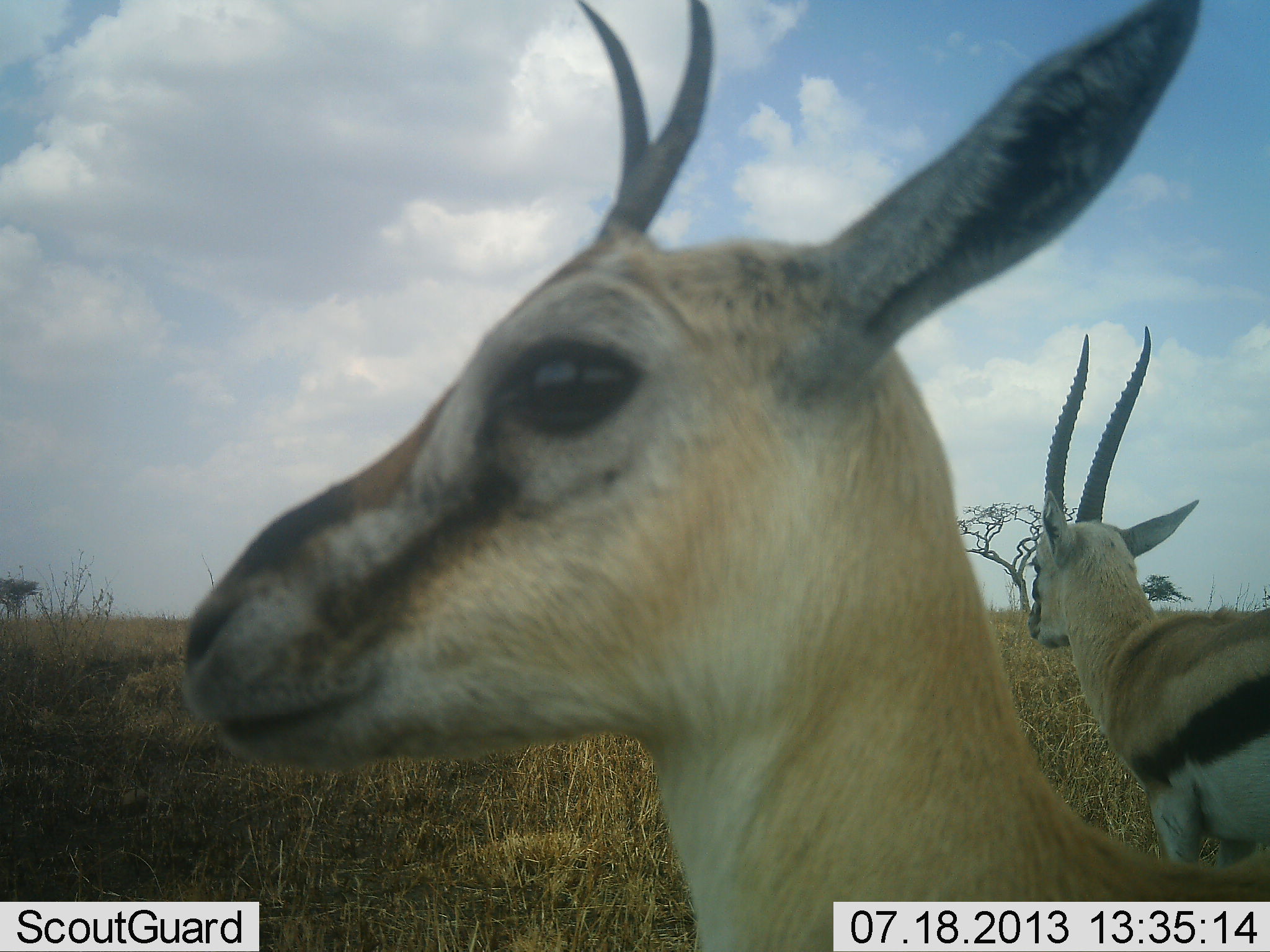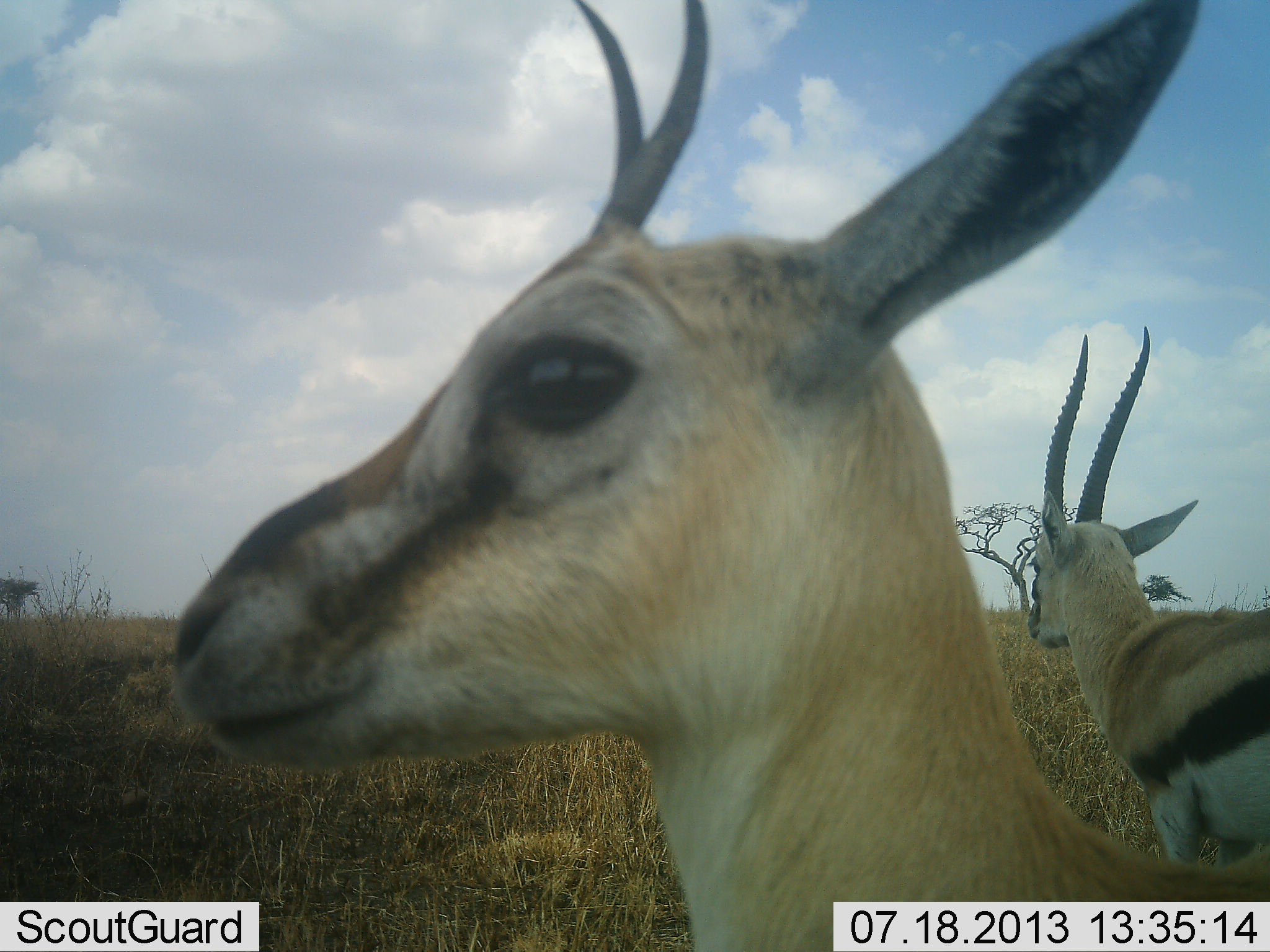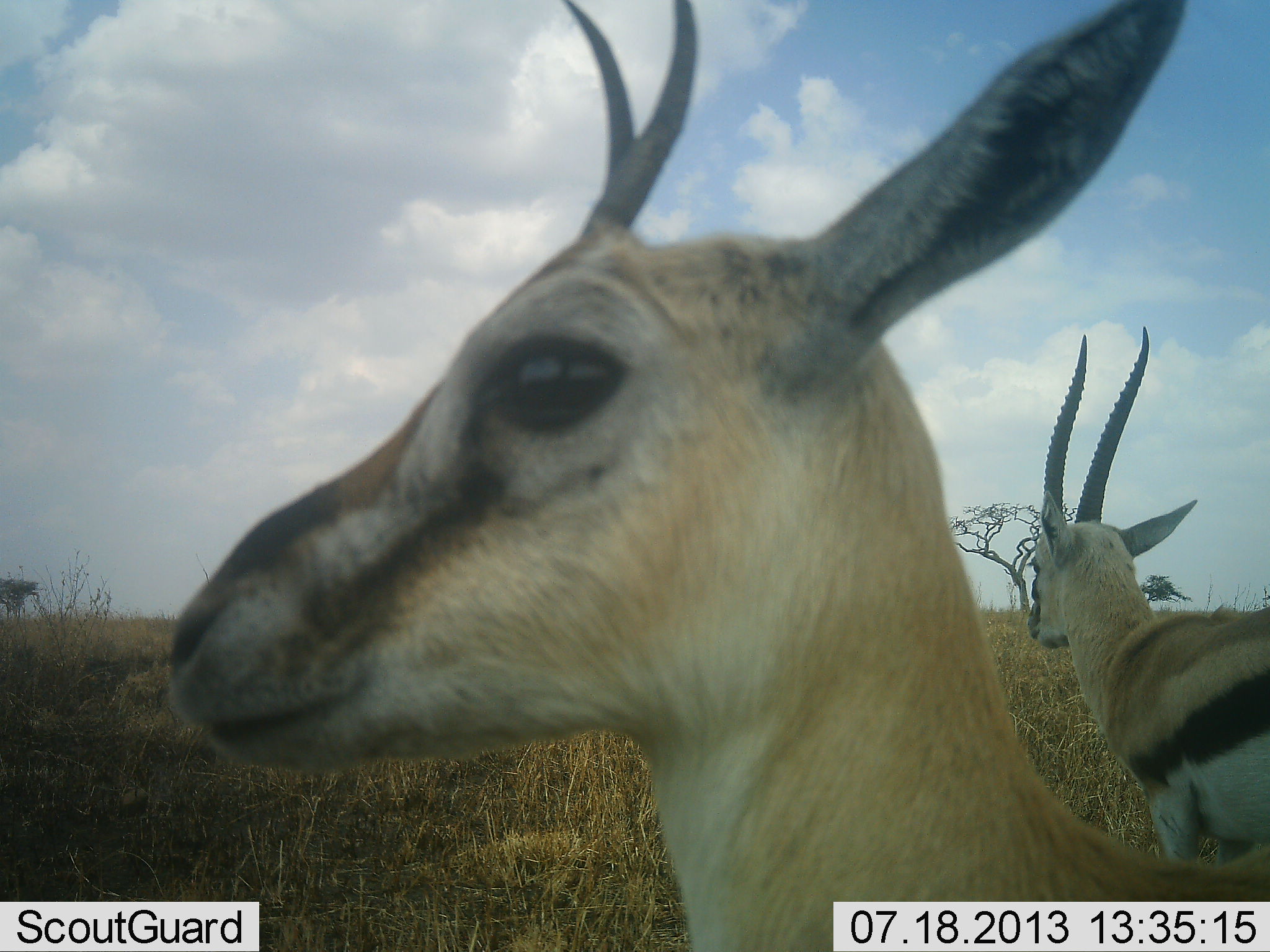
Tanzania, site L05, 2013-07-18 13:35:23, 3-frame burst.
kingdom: Animalia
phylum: Chordata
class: Mammalia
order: Artiodactyla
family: Bovidae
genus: Eudorcas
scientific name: Eudorcas thomsonii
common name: thomson's gazelle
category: gazellethomsons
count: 2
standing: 100%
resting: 0%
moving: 0%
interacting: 0%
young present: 0%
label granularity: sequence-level